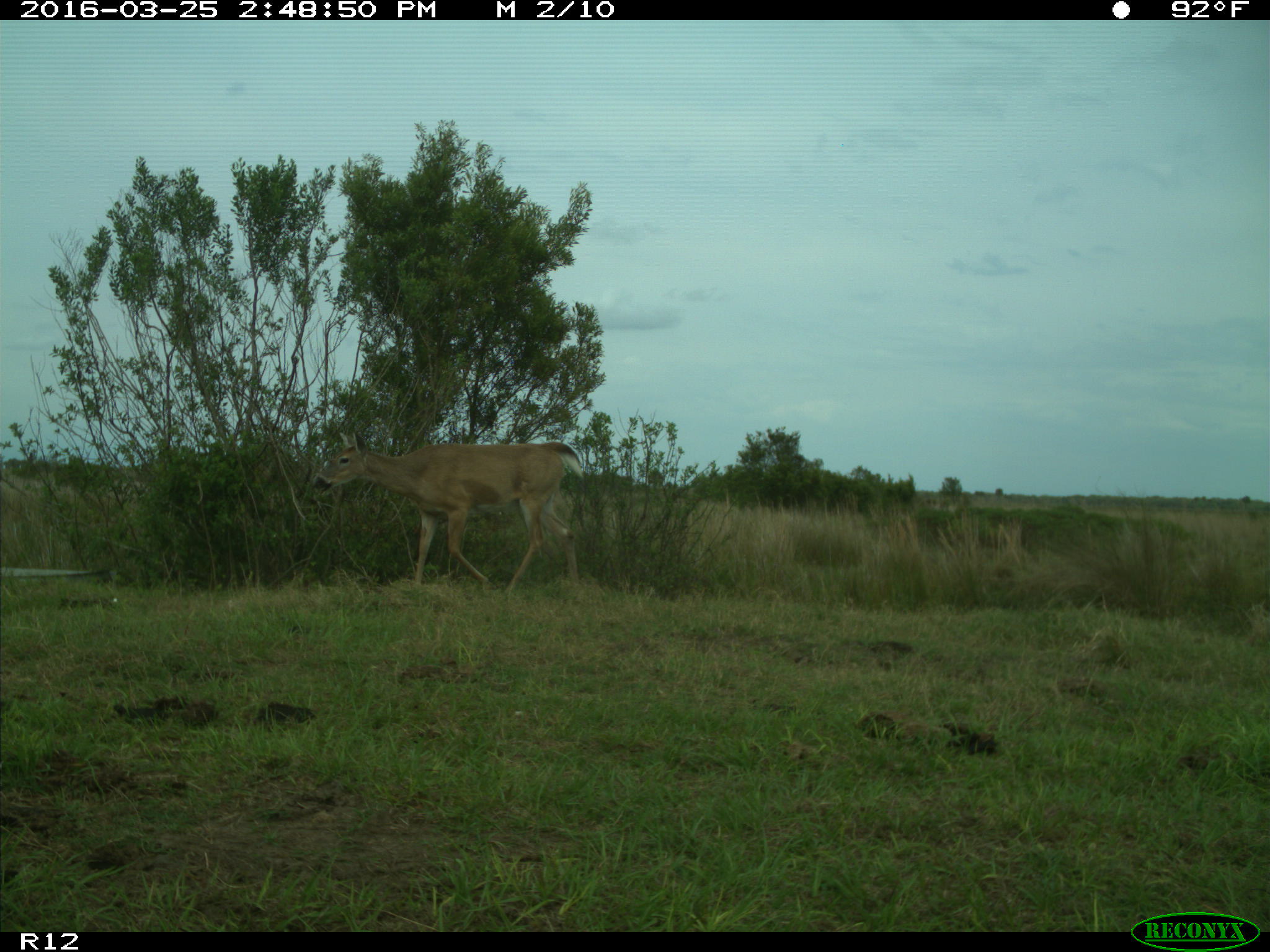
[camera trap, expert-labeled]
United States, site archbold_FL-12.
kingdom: Animalia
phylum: Chordata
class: Mammalia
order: Artiodactyla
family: Cervidae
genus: Odocoileus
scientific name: Odocoileus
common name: deer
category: unidentified deer